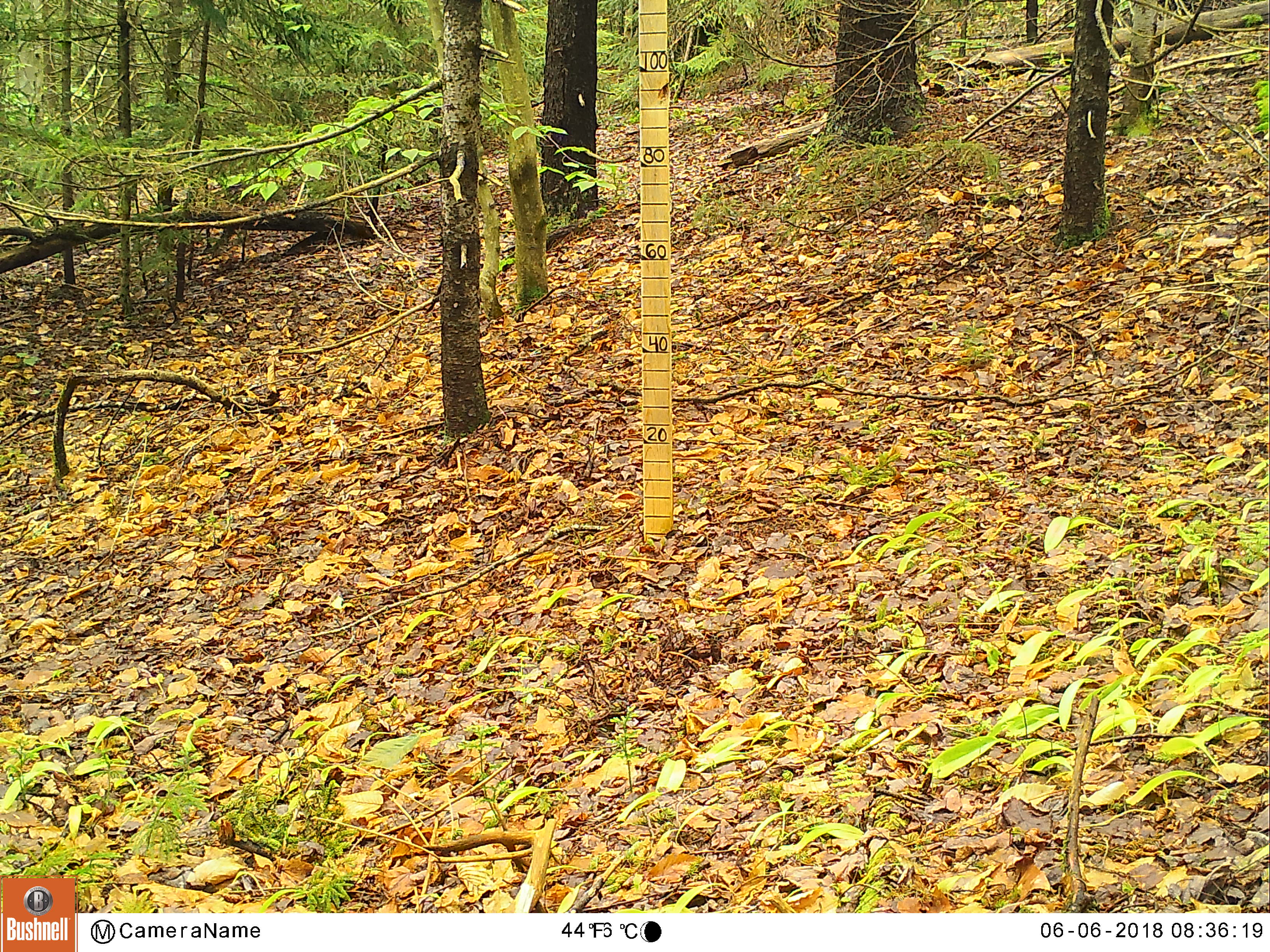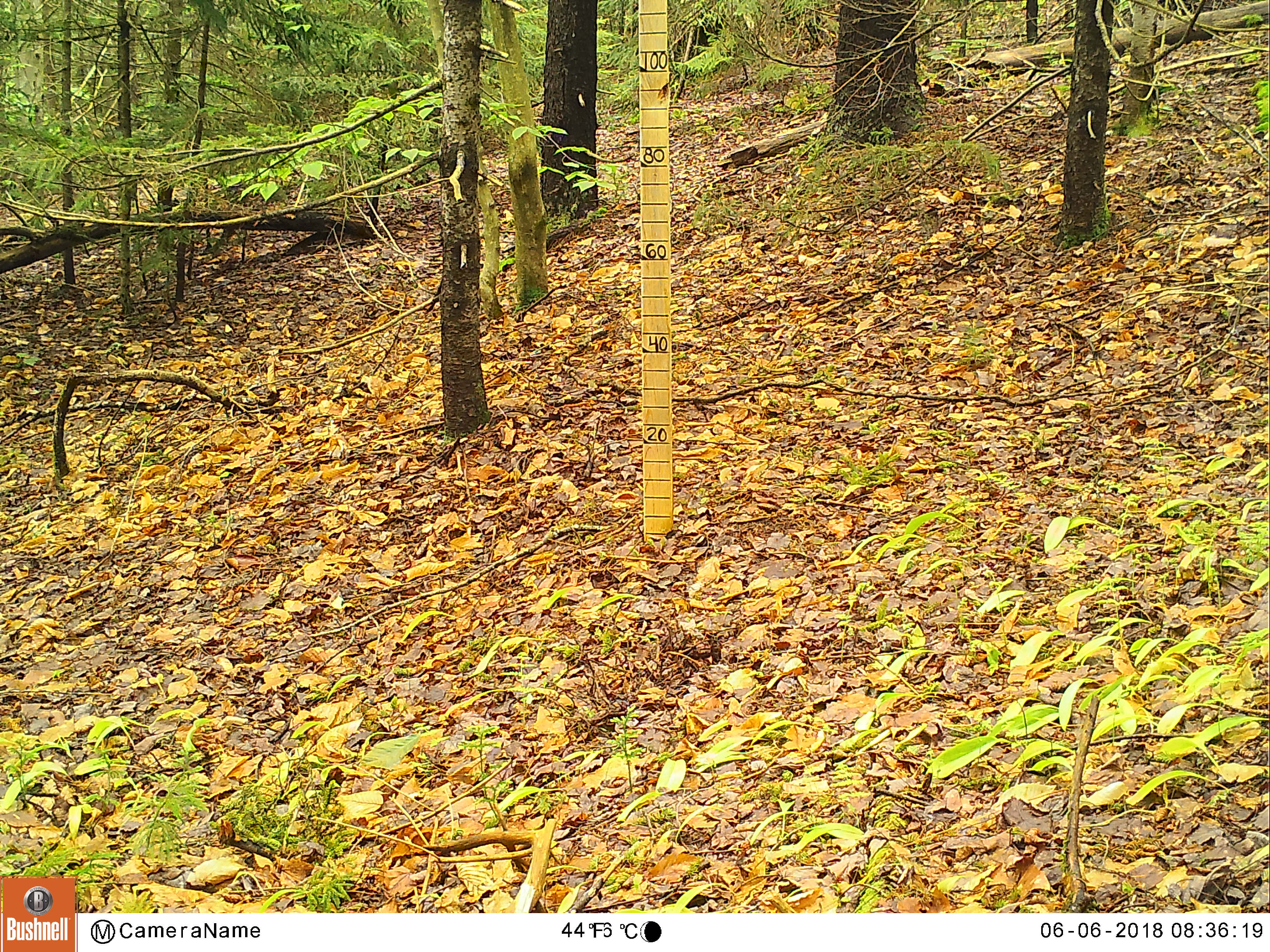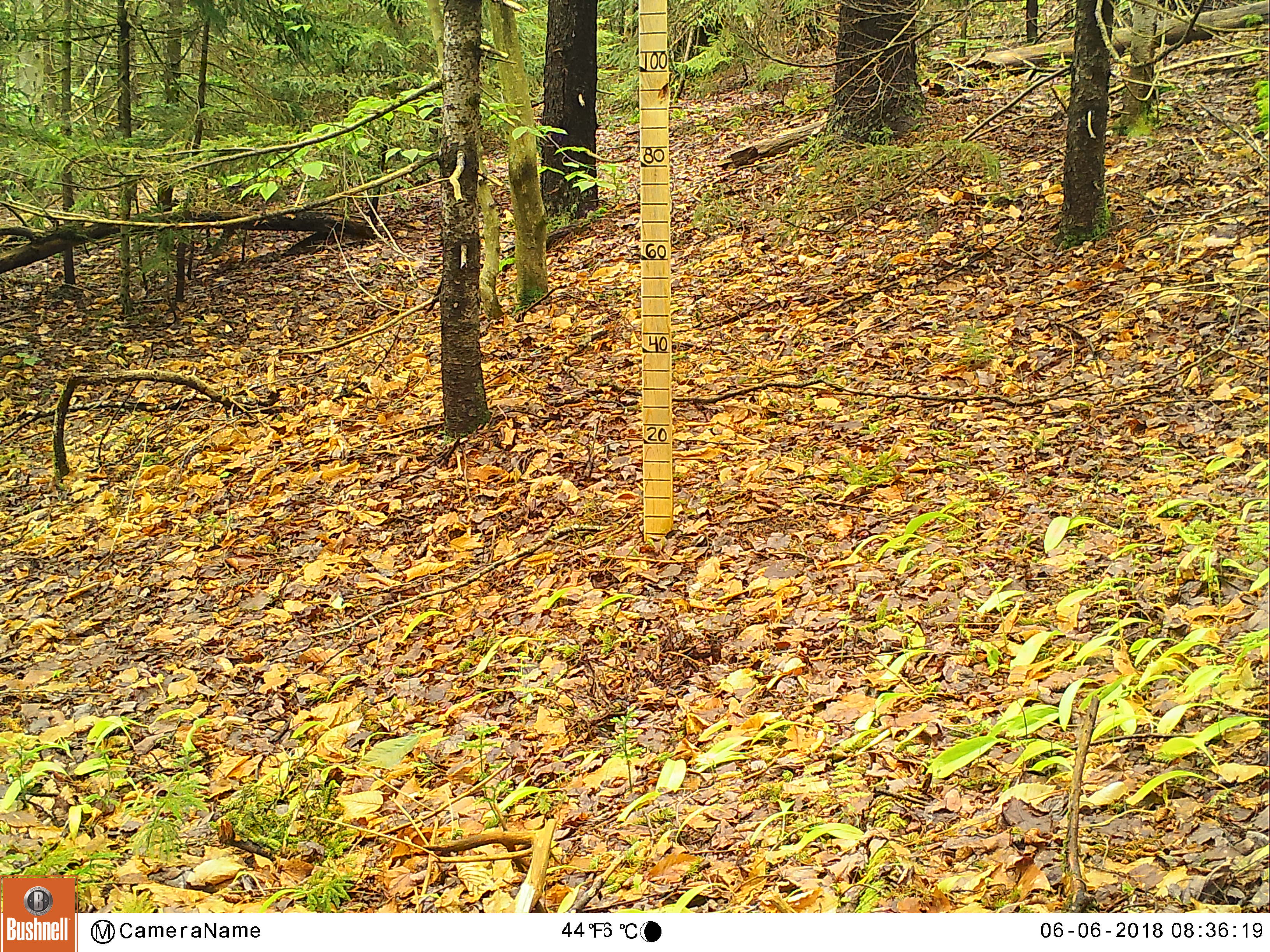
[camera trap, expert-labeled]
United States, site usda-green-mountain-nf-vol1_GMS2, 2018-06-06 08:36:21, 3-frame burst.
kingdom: Animalia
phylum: Chordata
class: Aves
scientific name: Aves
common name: bird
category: bird sp.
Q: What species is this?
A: Bird sp. (bird) (Aves).